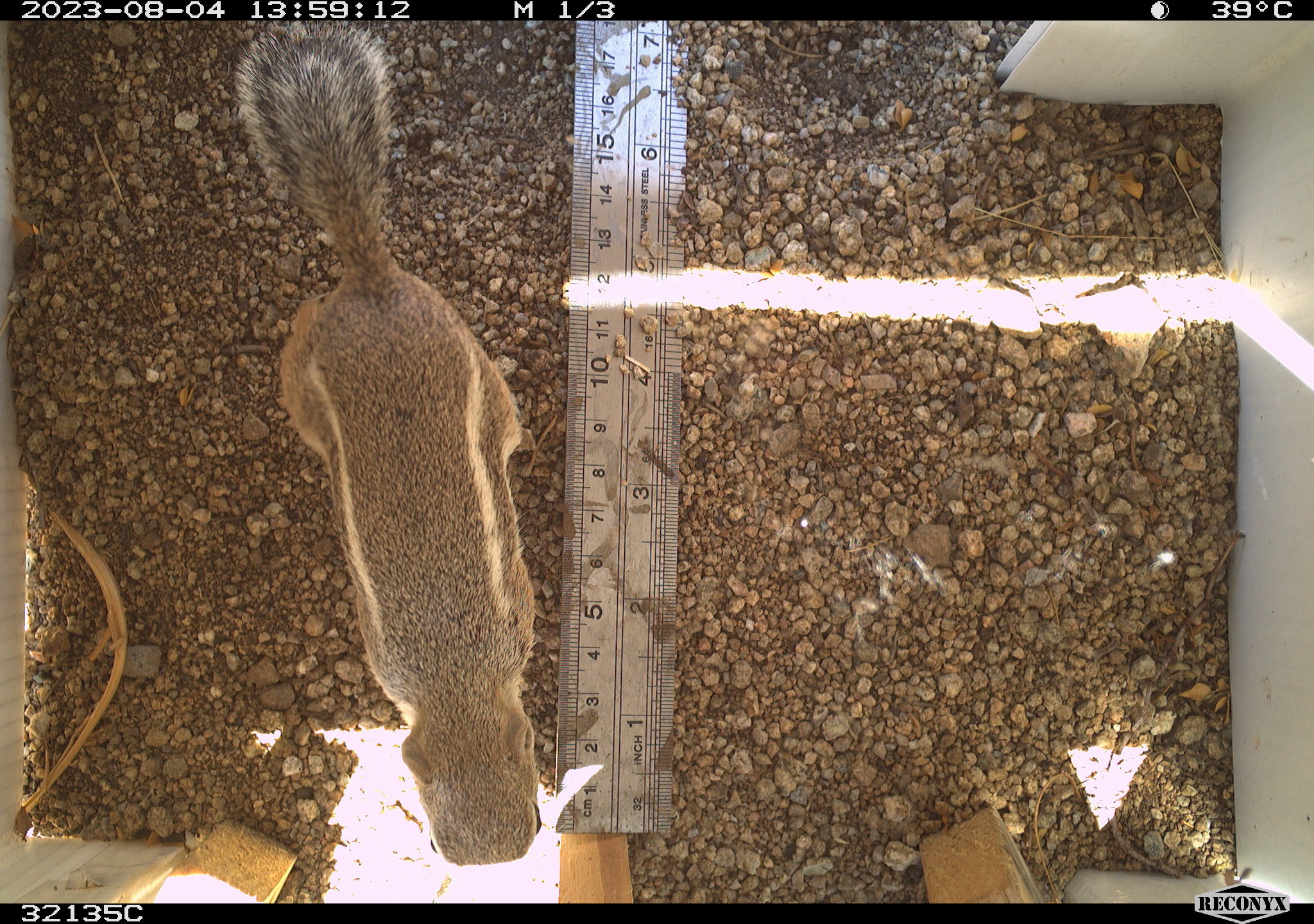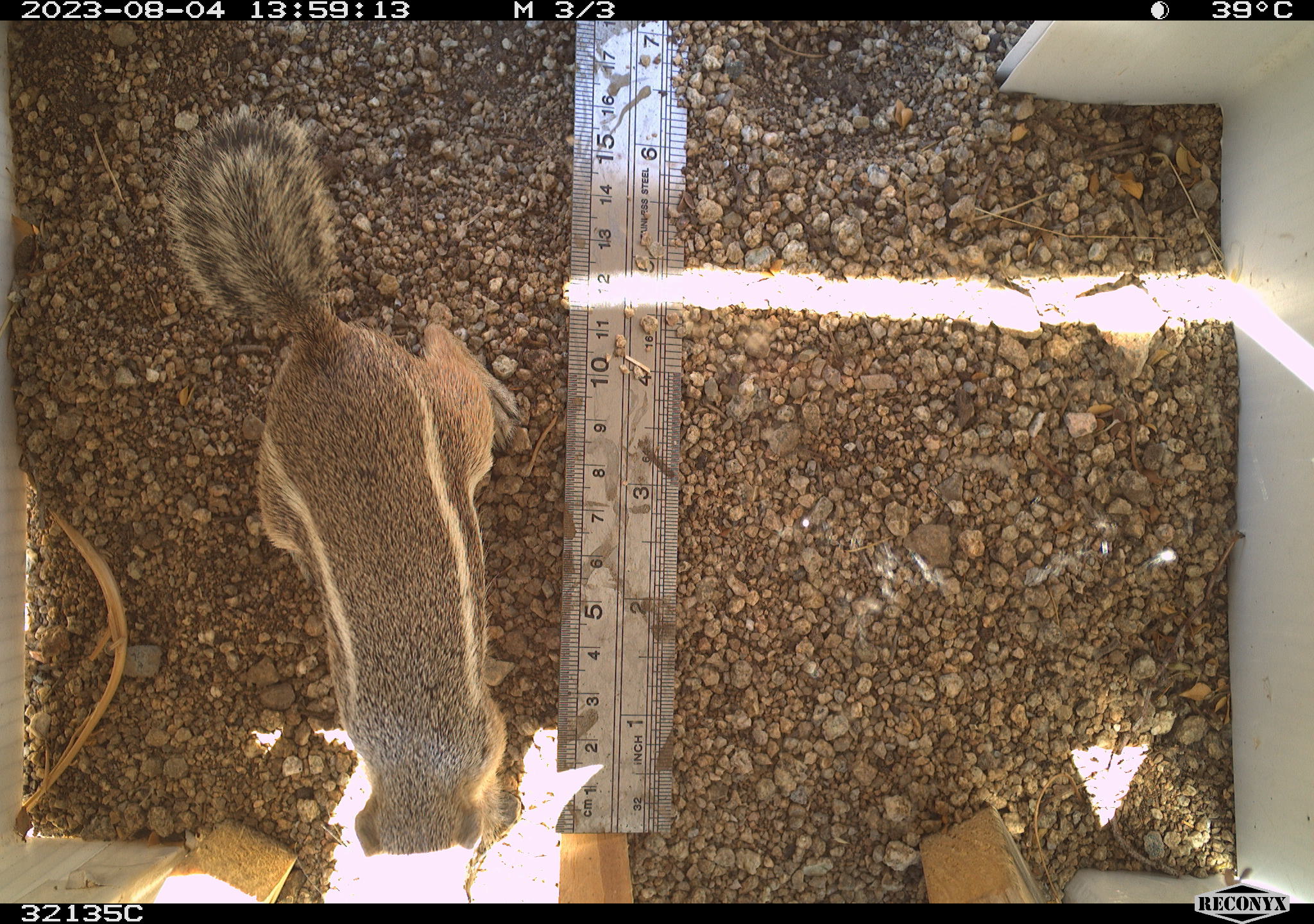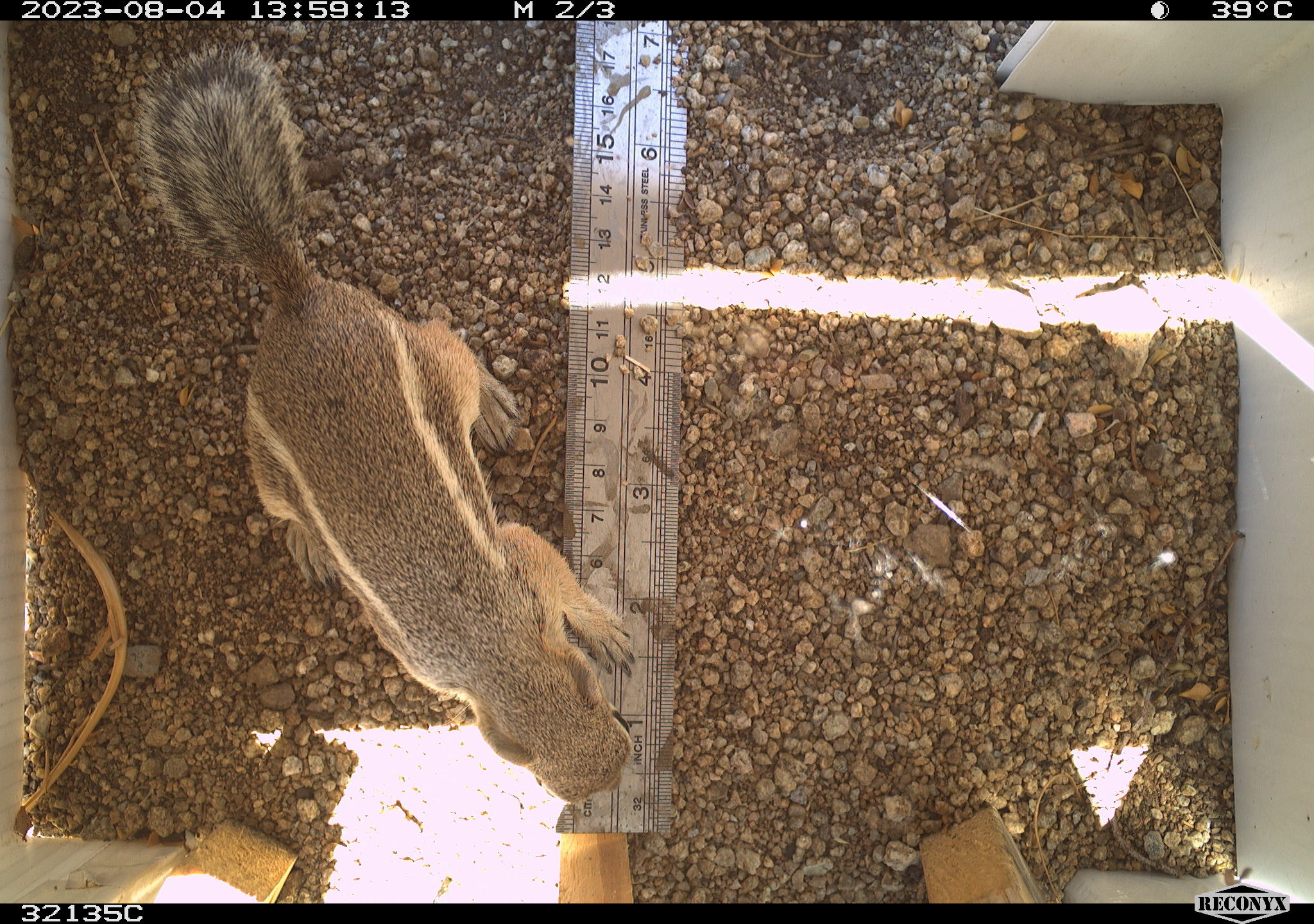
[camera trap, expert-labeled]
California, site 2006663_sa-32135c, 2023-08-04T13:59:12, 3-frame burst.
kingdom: Animalia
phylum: Chordata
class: Mammalia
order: Rodentia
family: Sciuridae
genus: Ammospermophilus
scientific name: Ammospermophilus leucurus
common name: white-tailed antelope squirrel